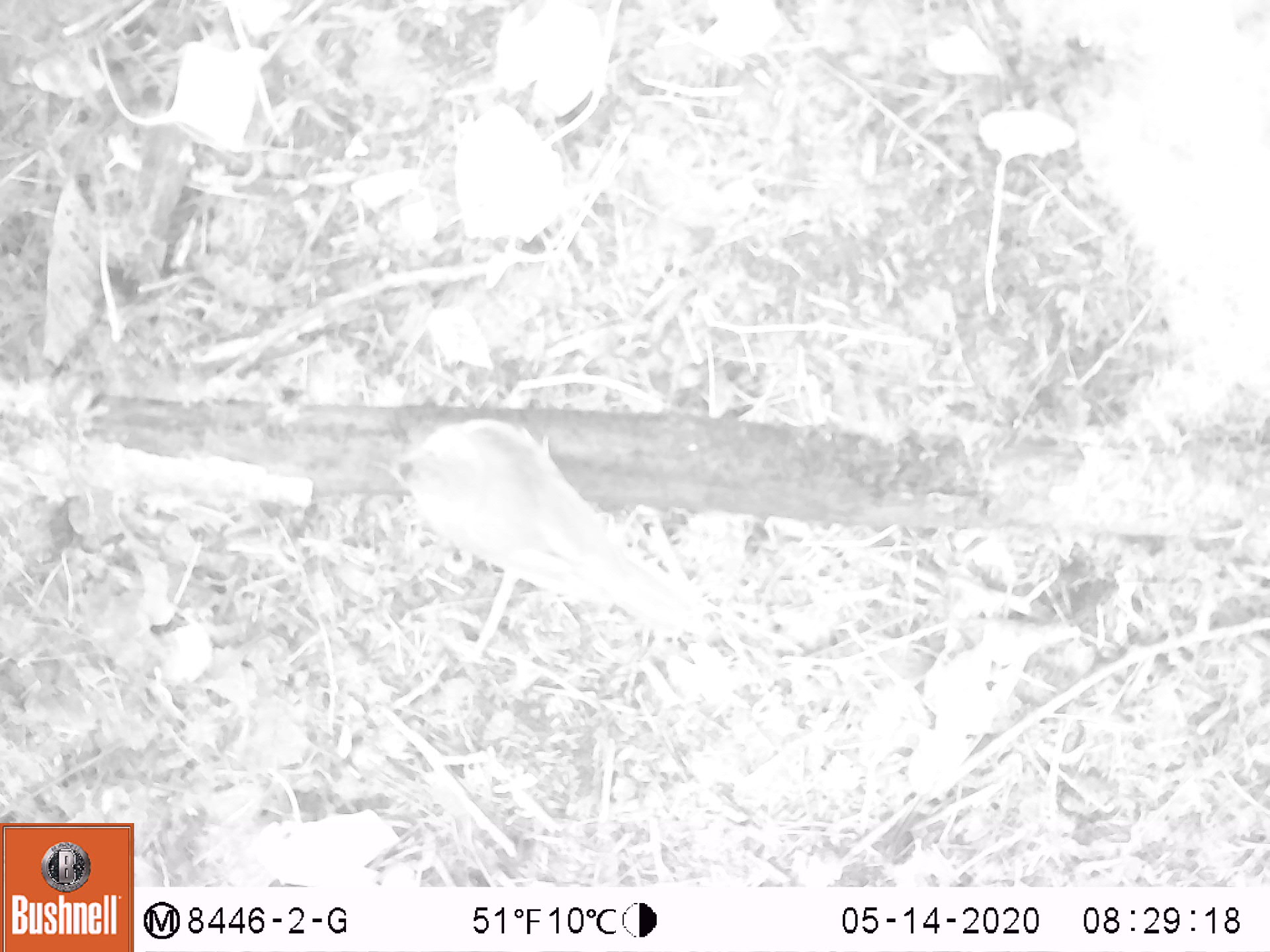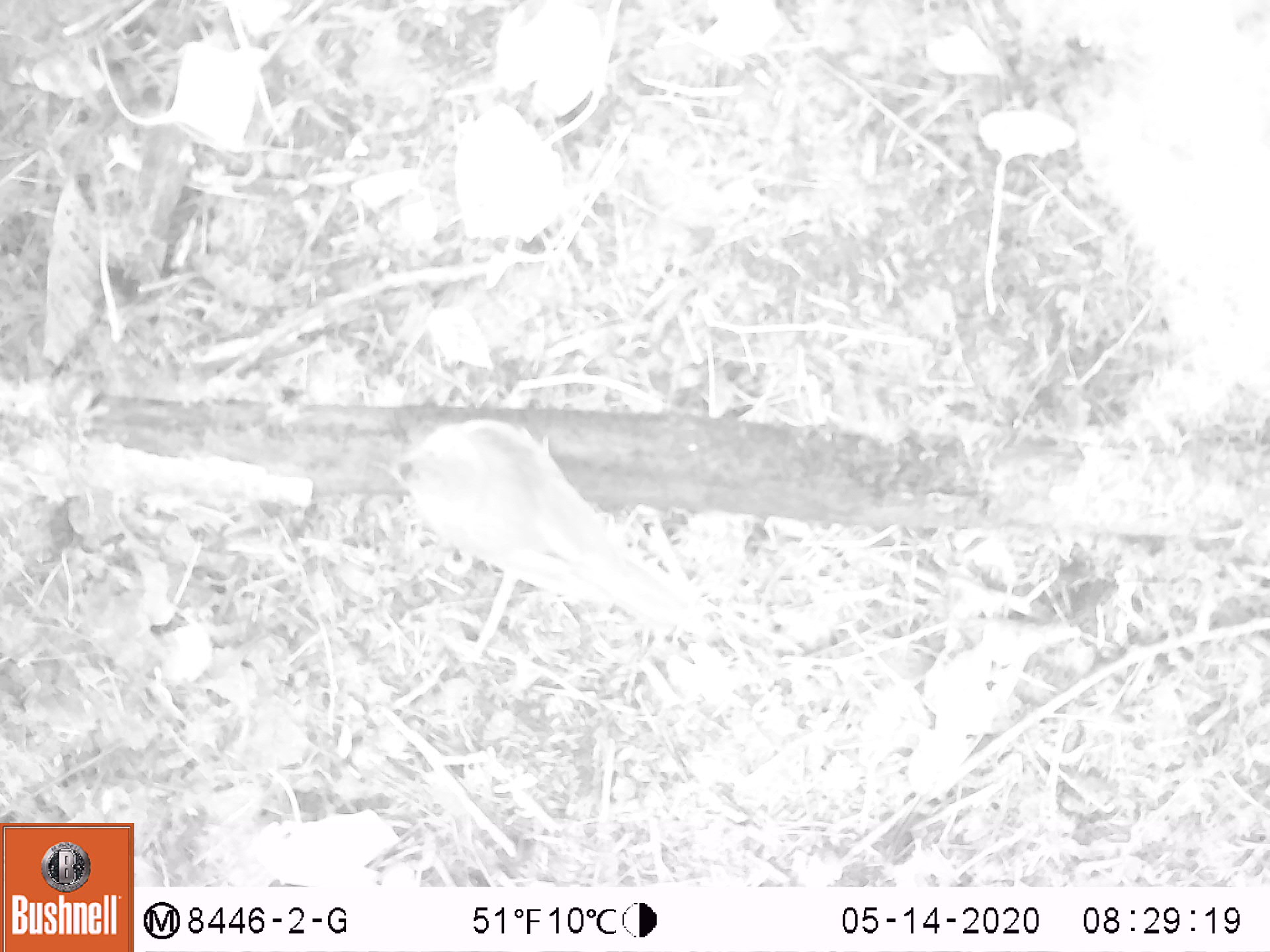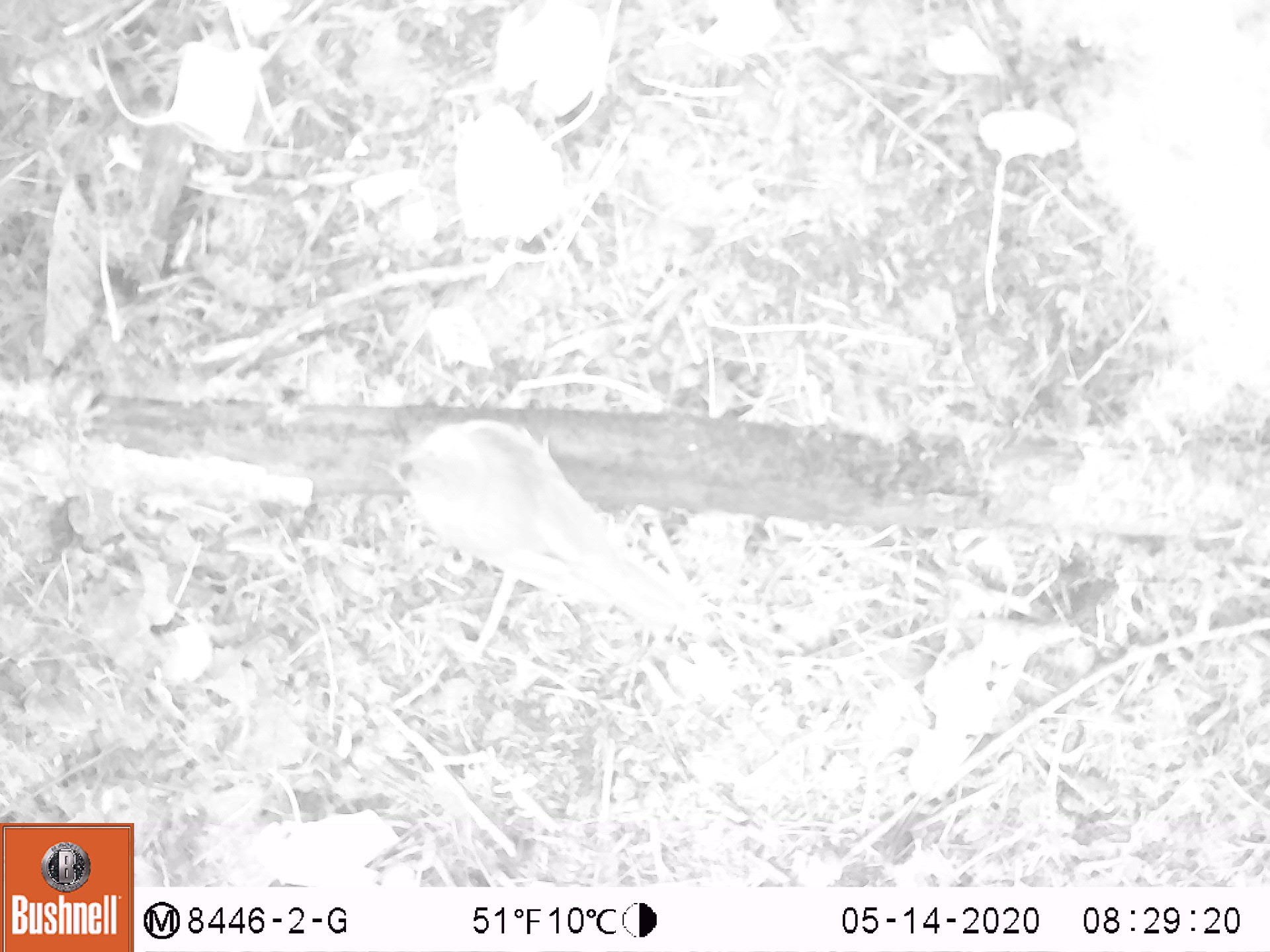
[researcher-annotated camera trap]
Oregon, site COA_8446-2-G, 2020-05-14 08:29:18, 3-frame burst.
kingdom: Animalia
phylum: Chordata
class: Aves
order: Passeriformes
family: Turdidae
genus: Catharus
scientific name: Catharus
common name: brown thrushes and nightingale-thrushes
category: catharus species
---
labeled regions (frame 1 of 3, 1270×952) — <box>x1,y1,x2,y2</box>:
catharus species: <box>369,413,717,646</box>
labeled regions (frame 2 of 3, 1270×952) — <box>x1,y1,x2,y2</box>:
catharus species: <box>363,407,701,637</box>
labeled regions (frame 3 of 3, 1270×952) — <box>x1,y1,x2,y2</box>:
catharus species: <box>359,409,718,645</box>